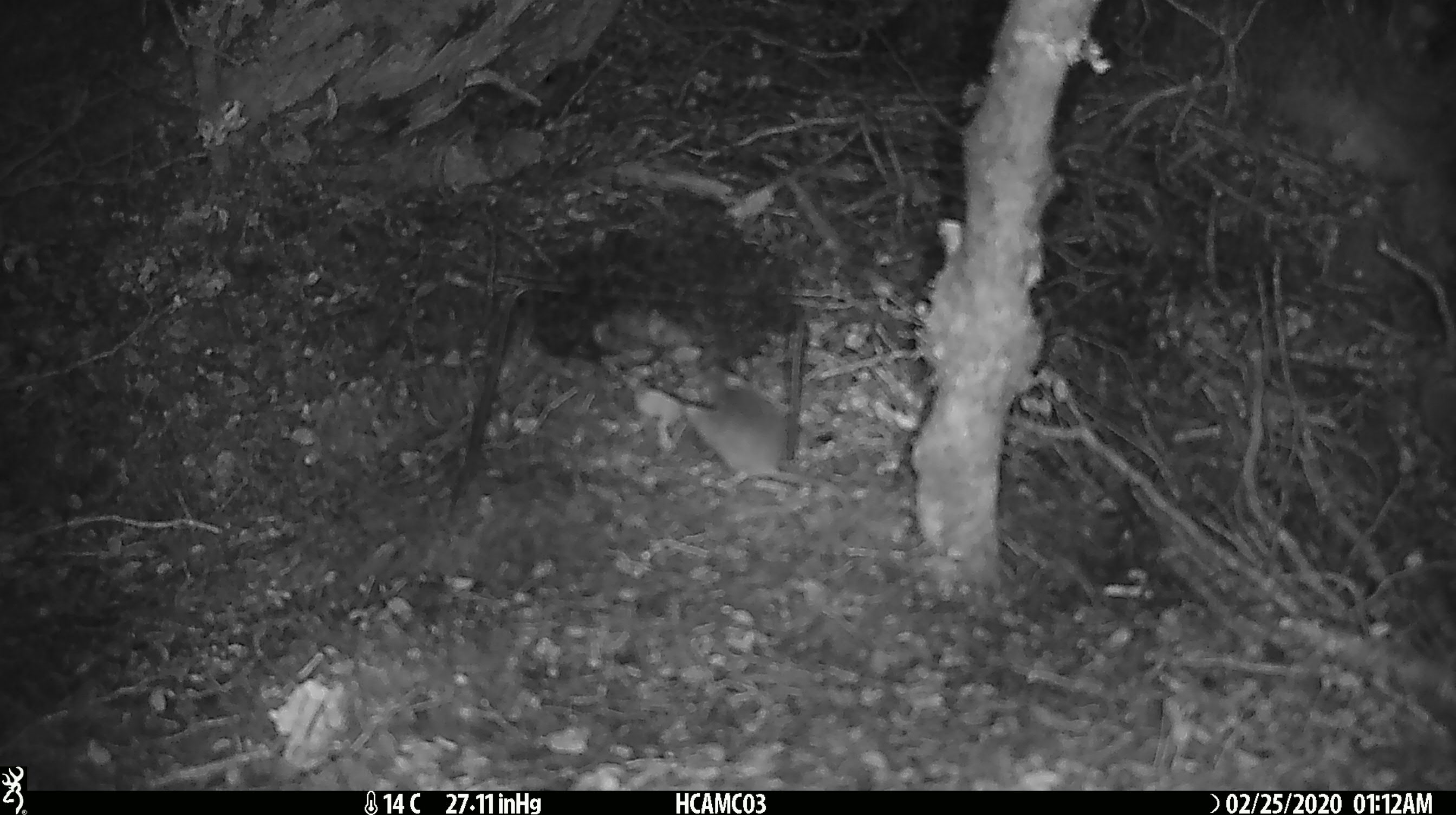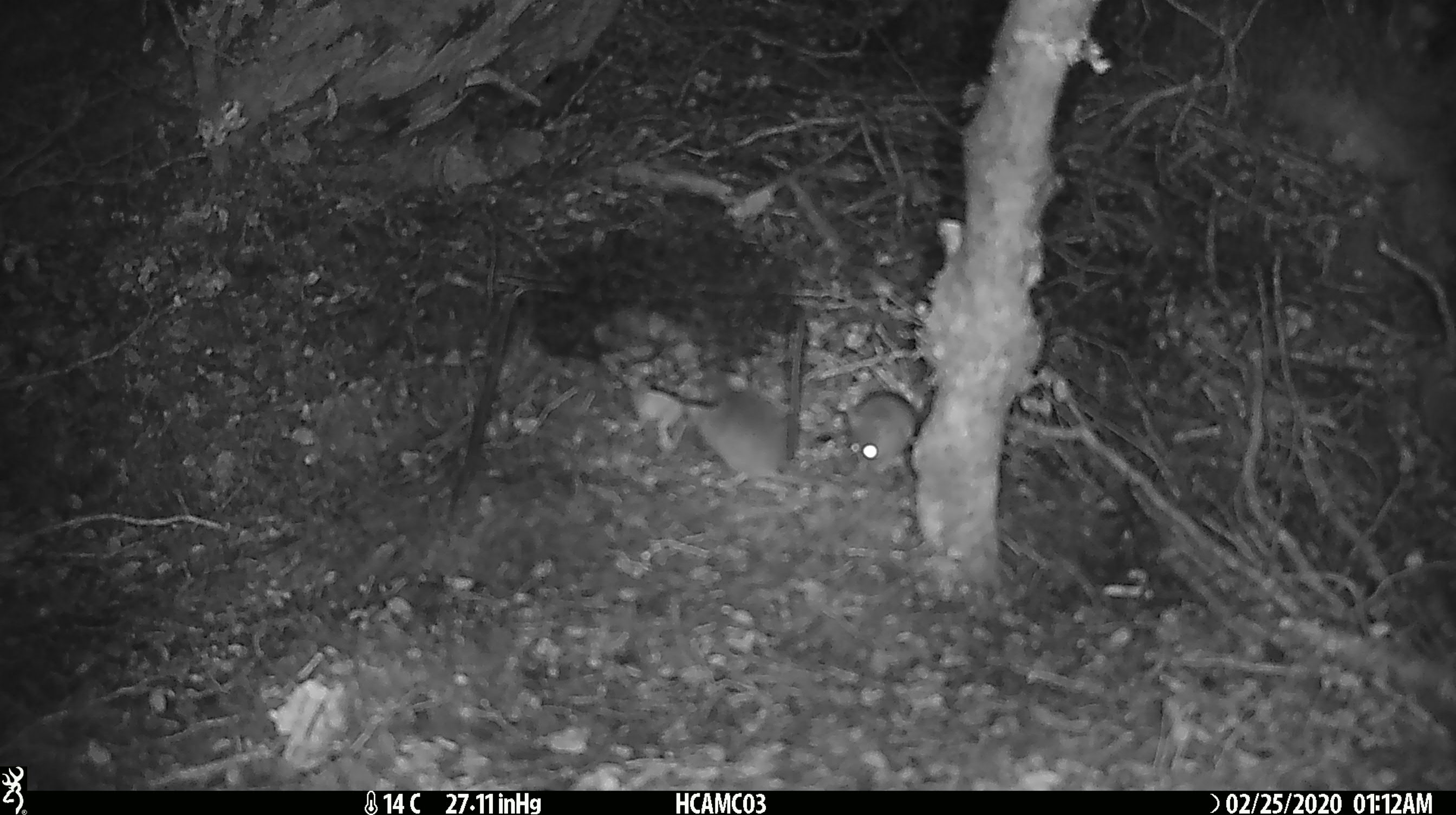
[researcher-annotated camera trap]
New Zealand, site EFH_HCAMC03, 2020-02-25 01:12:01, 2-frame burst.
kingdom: Animalia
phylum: Chordata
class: Mammalia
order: Rodentia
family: Muridae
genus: Mus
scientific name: Mus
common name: mouse